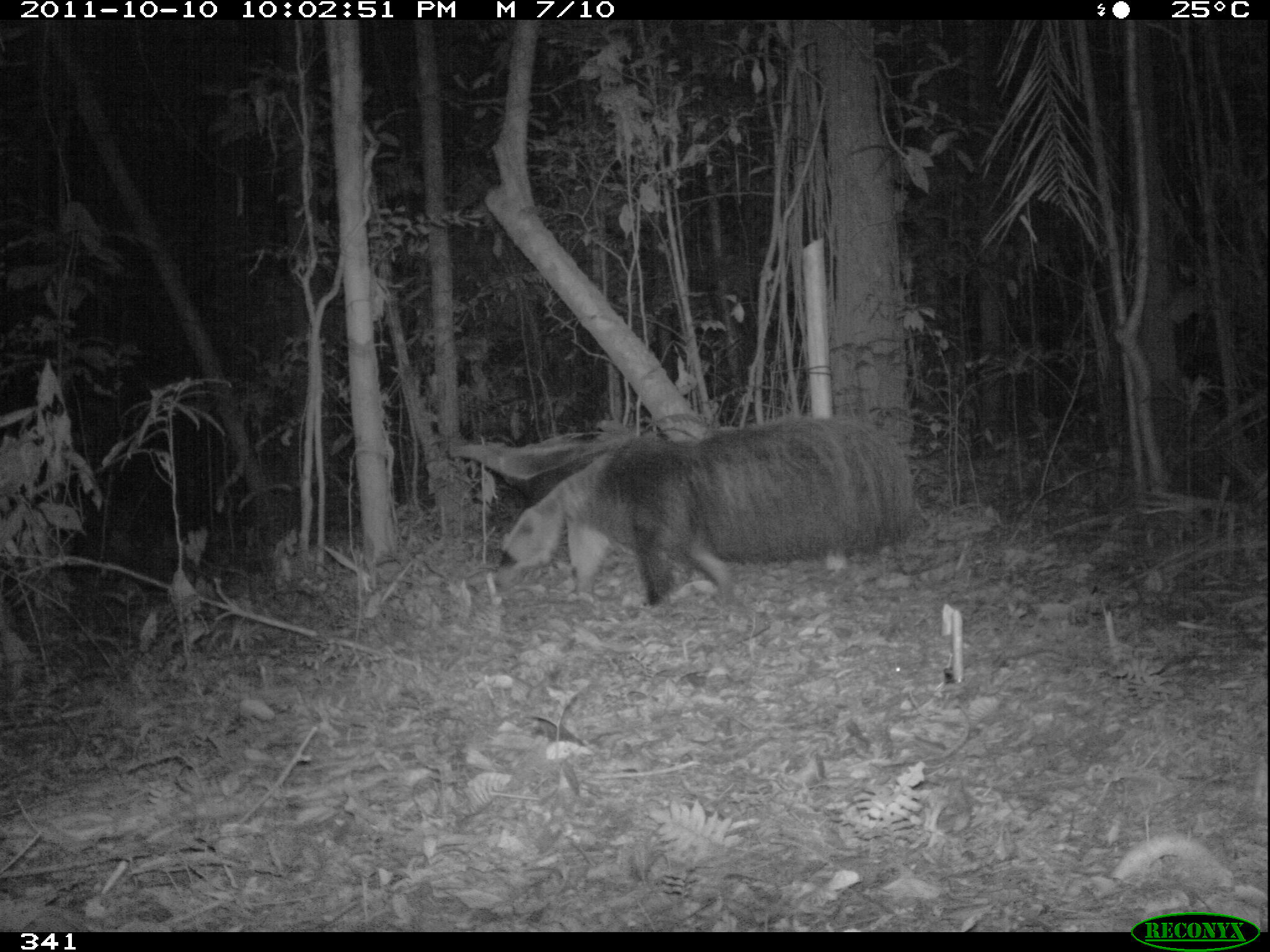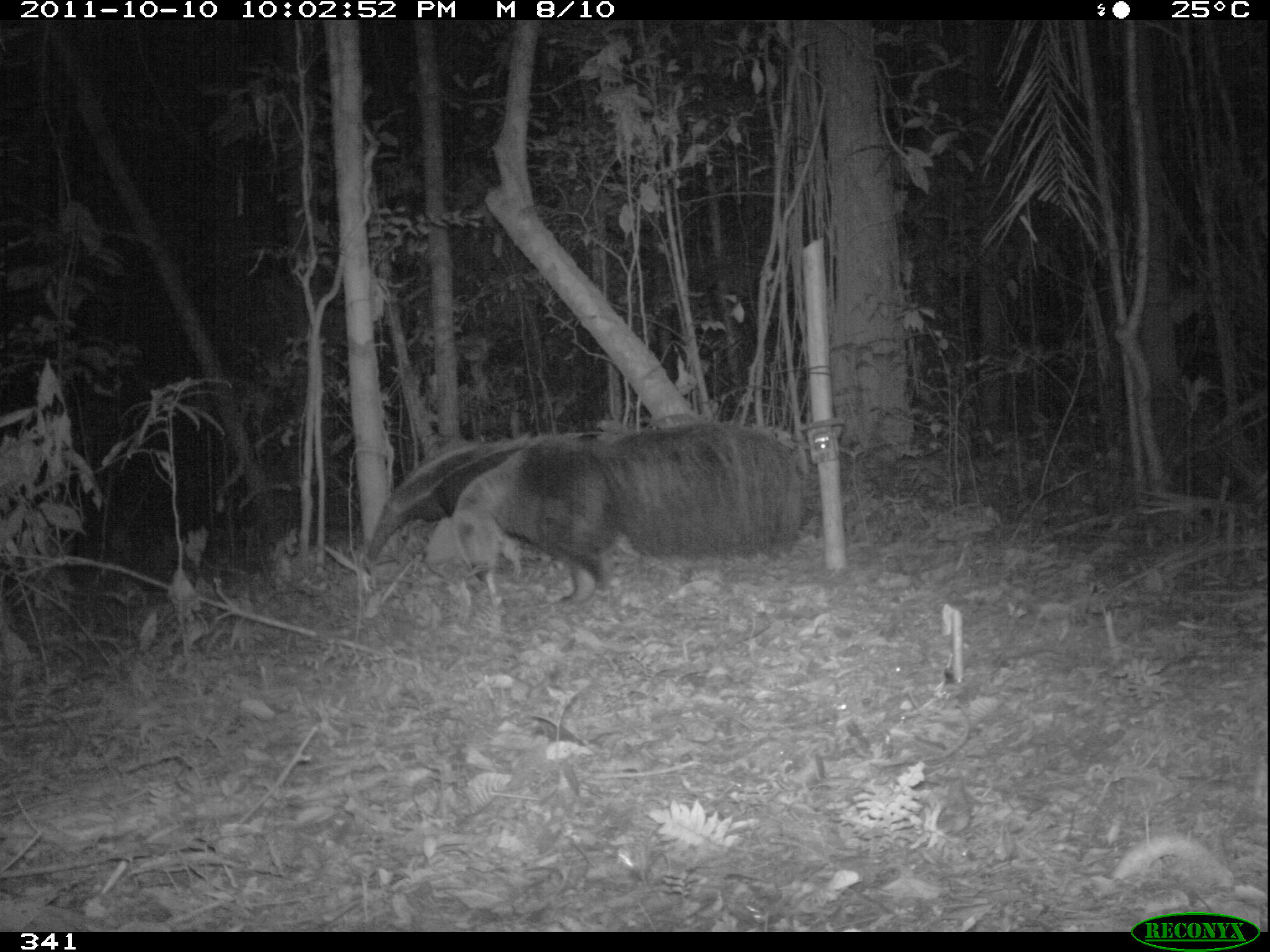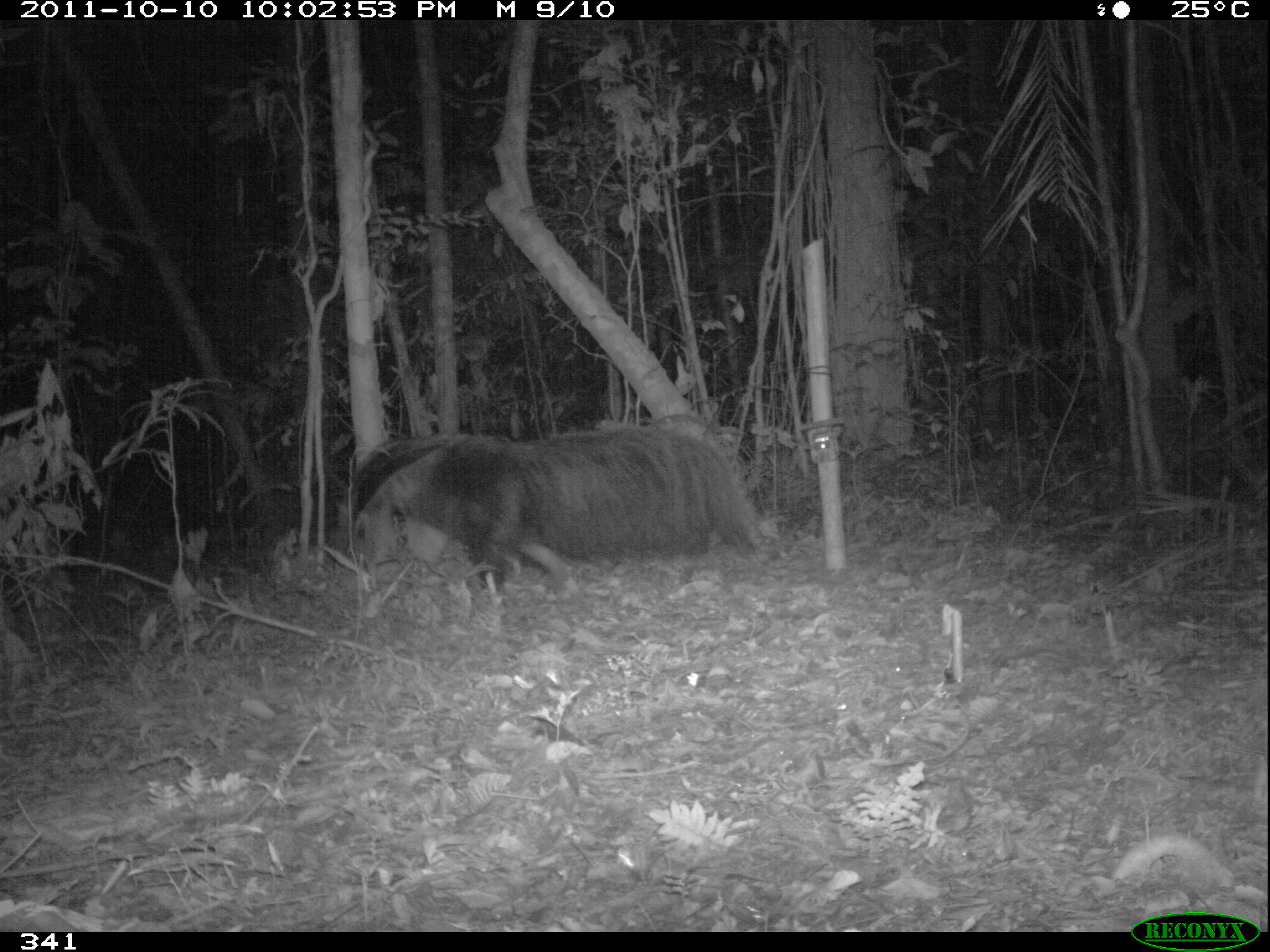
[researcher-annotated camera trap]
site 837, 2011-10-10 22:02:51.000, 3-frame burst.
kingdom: Animalia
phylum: Chordata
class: Mammalia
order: Pilosa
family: Myrmecophagidae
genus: Myrmecophaga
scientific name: Myrmecophaga tridactyla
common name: giant anteater